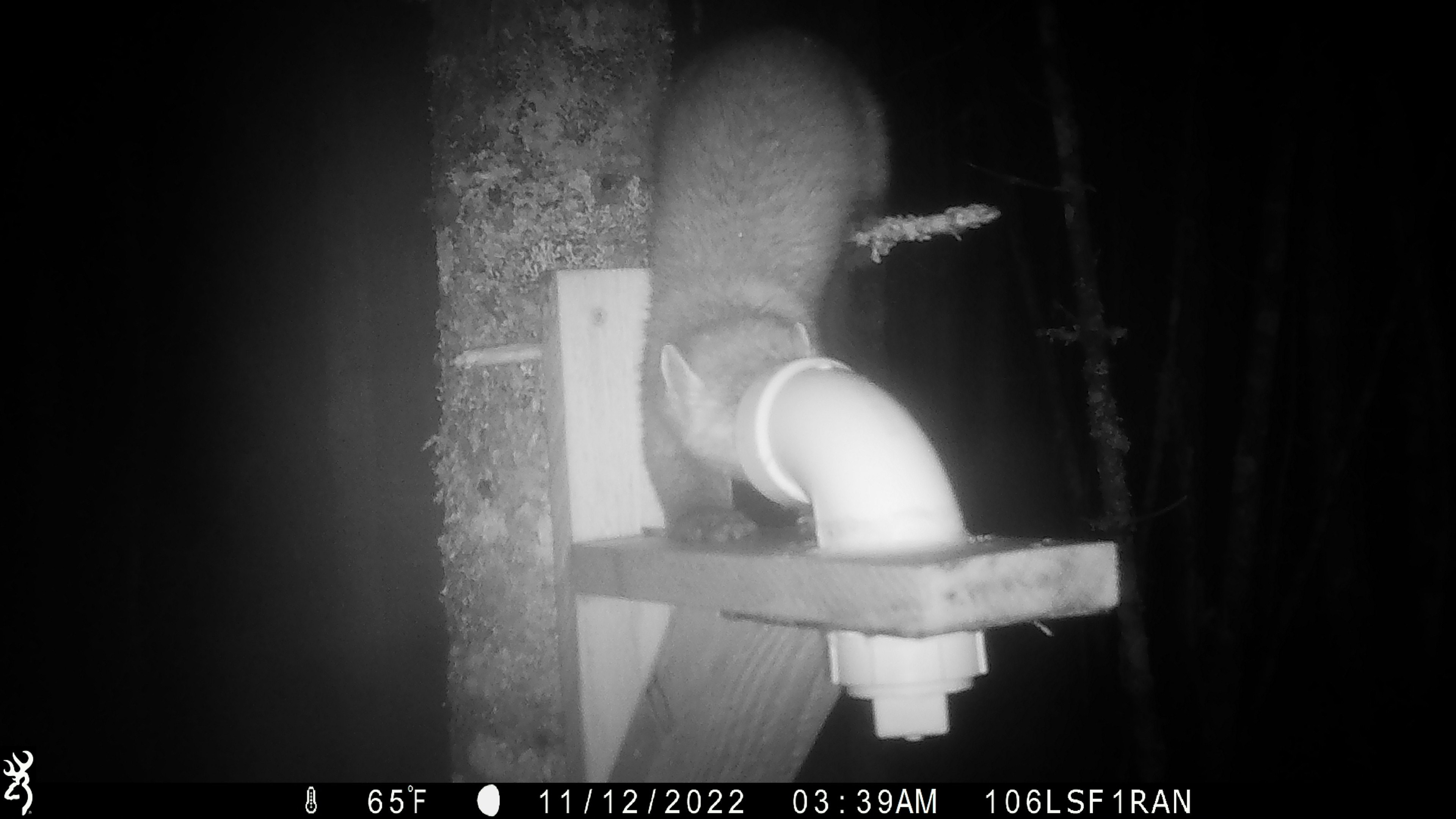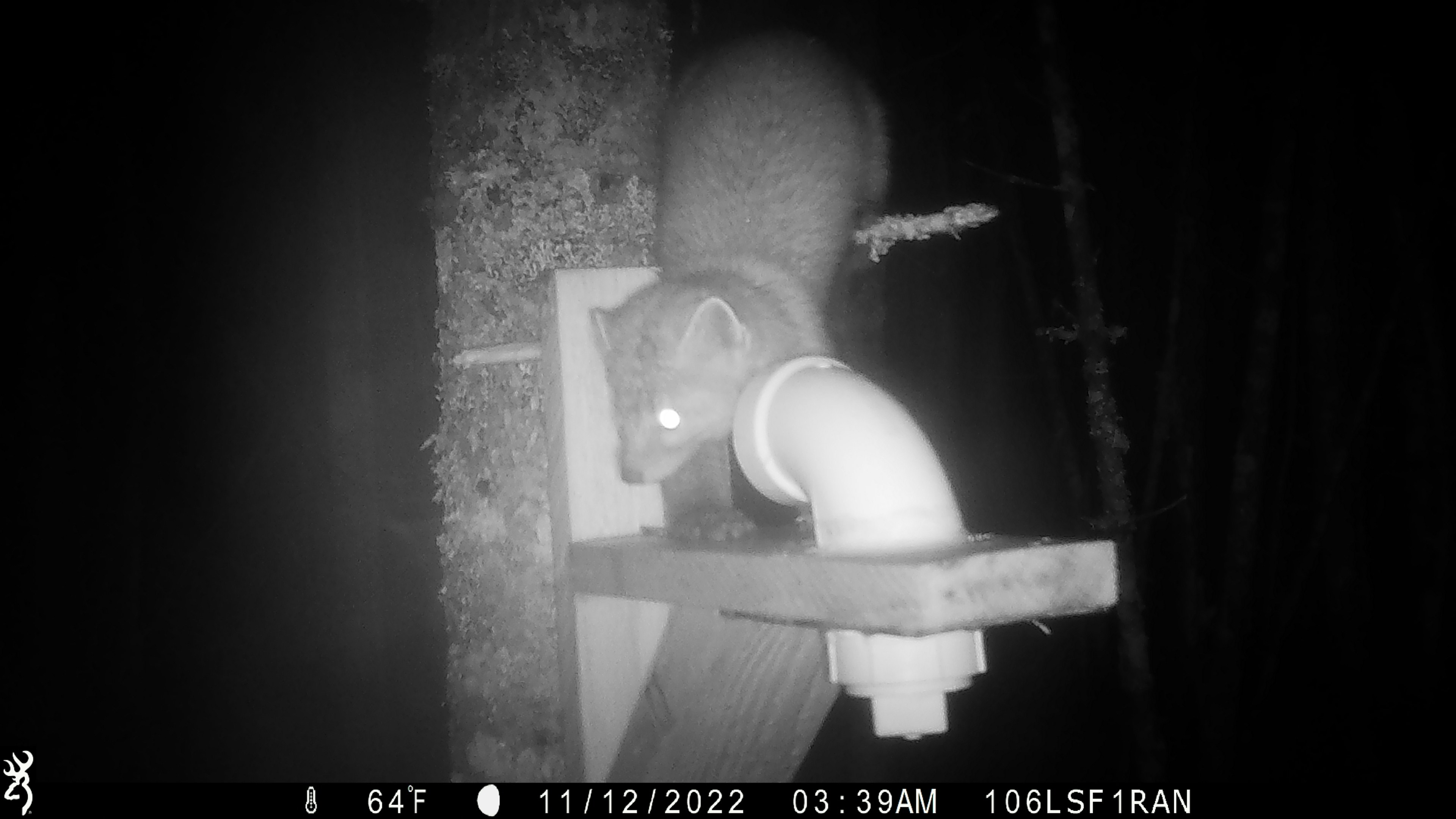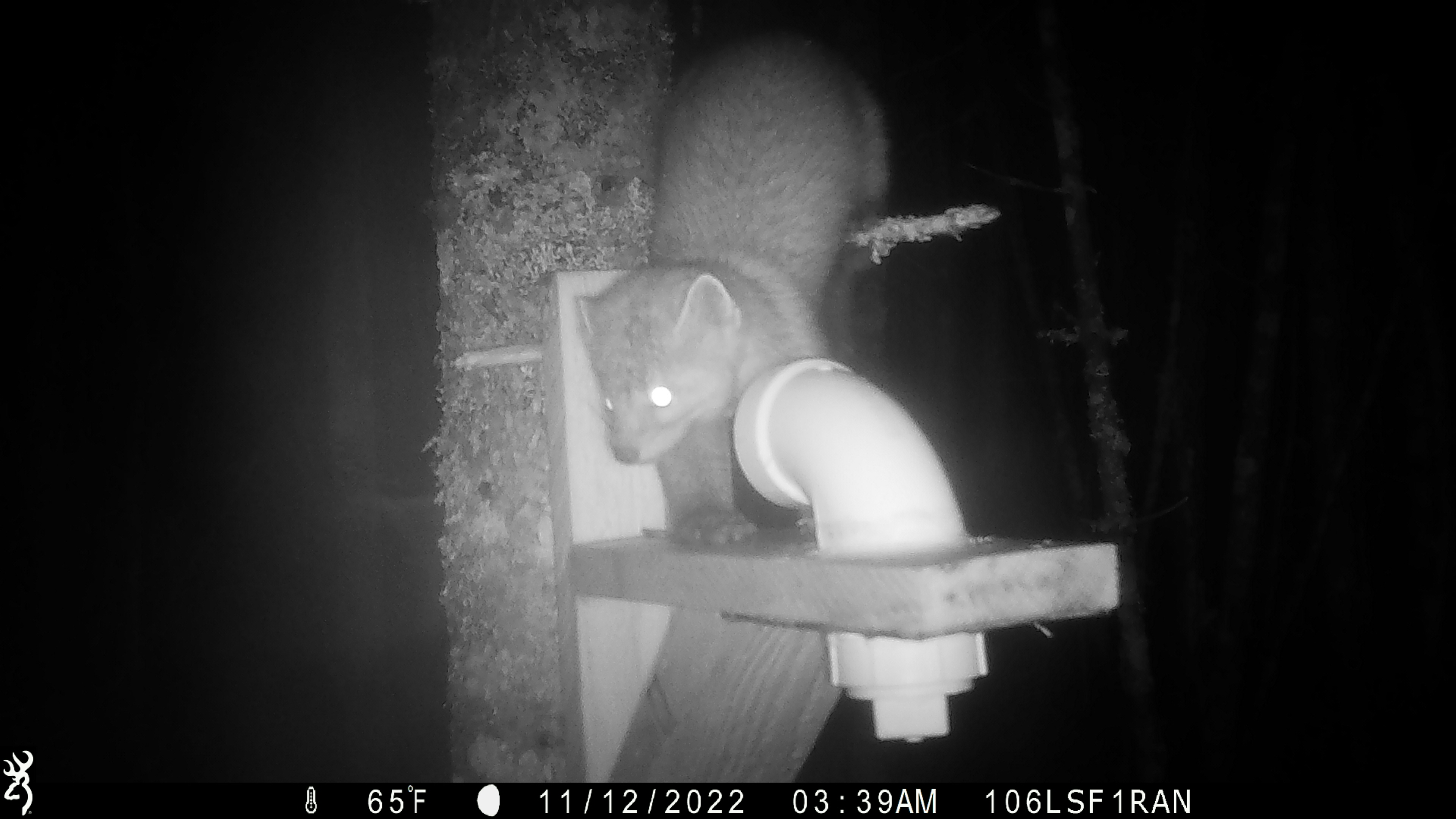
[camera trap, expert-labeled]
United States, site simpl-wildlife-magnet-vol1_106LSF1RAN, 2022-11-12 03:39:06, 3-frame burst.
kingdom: Animalia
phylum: Chordata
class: Mammalia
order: Carnivora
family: Mustelidae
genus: Martes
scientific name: Martes americana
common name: american marten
American marten (Martes americana).